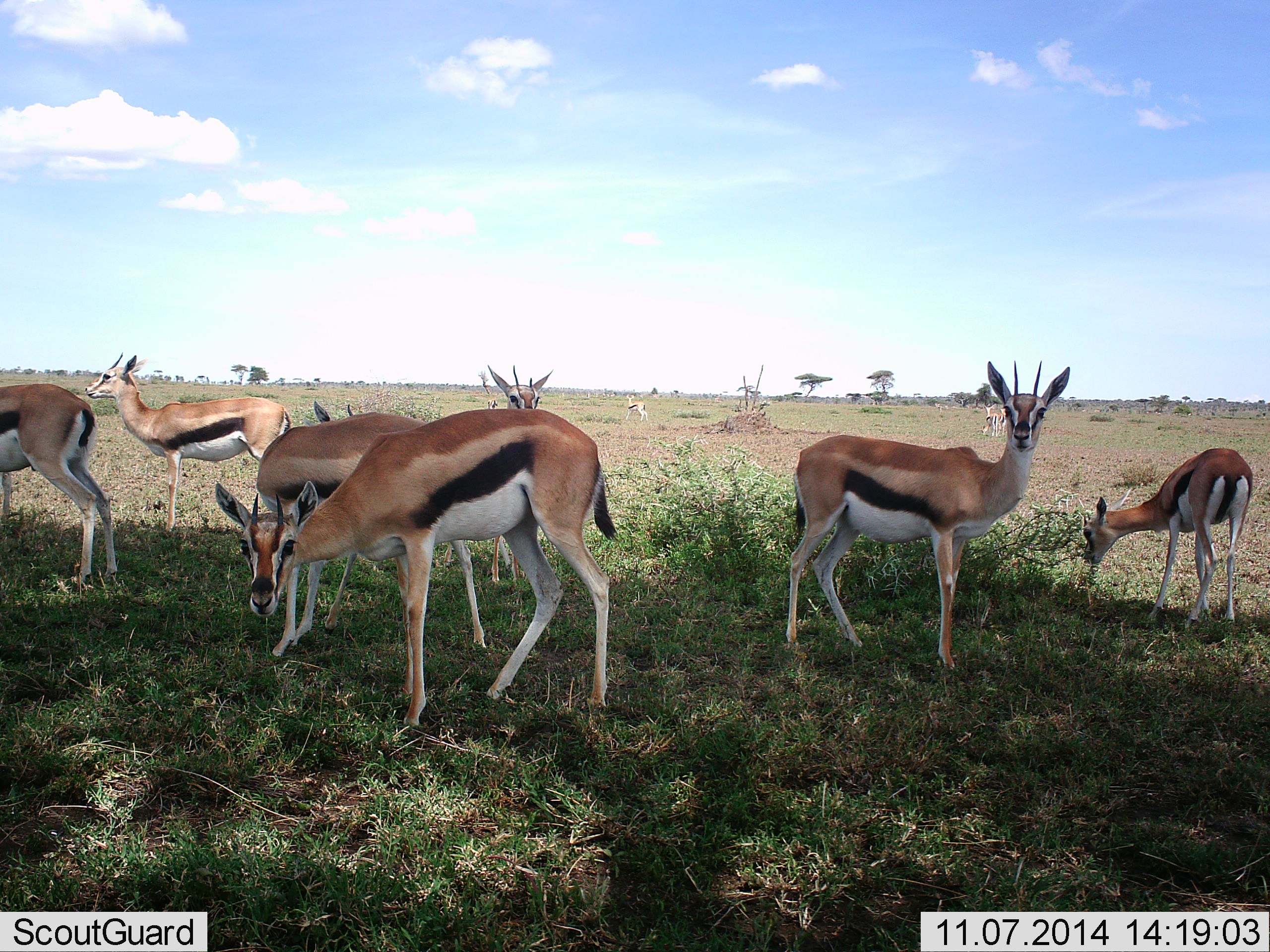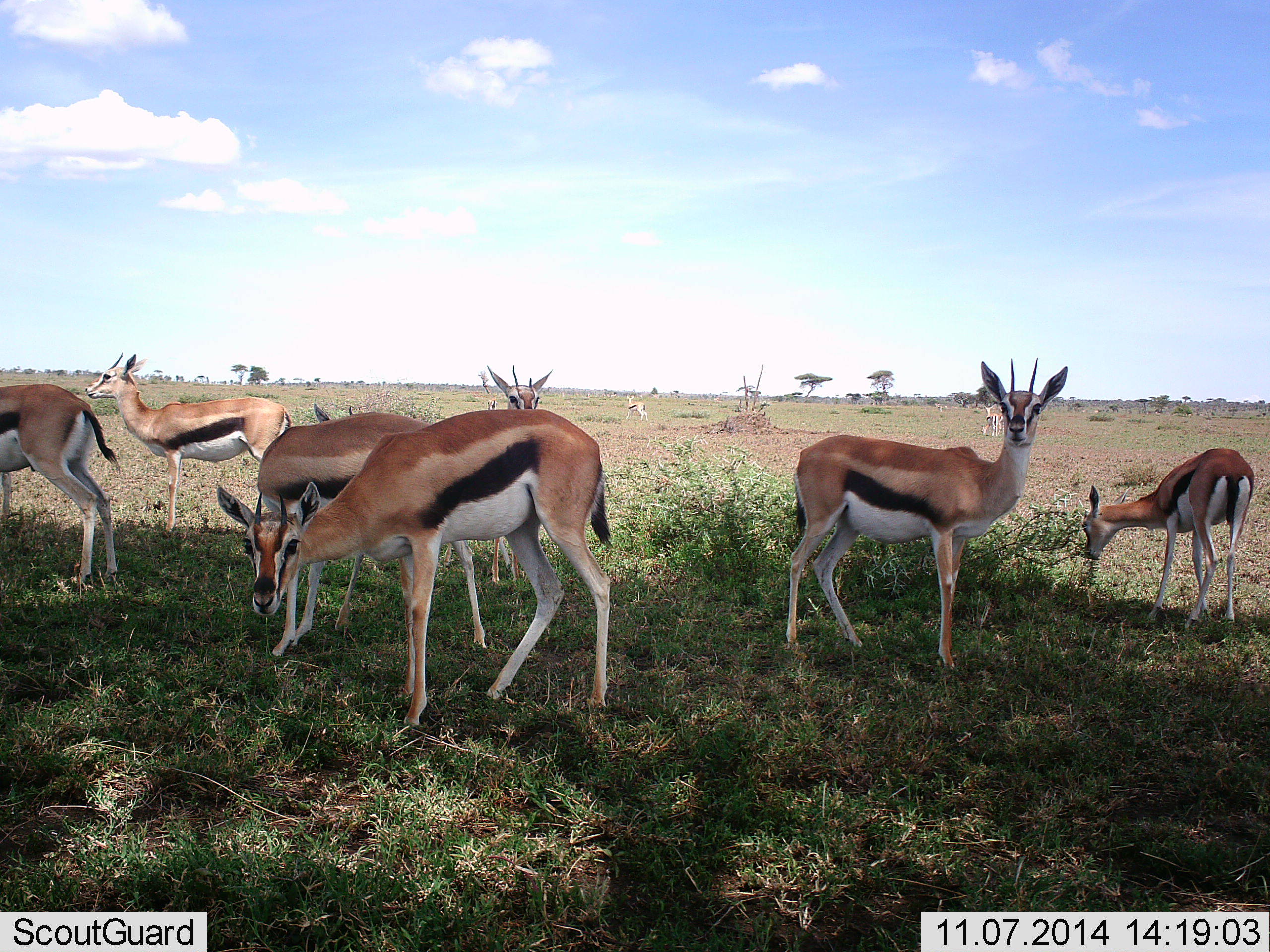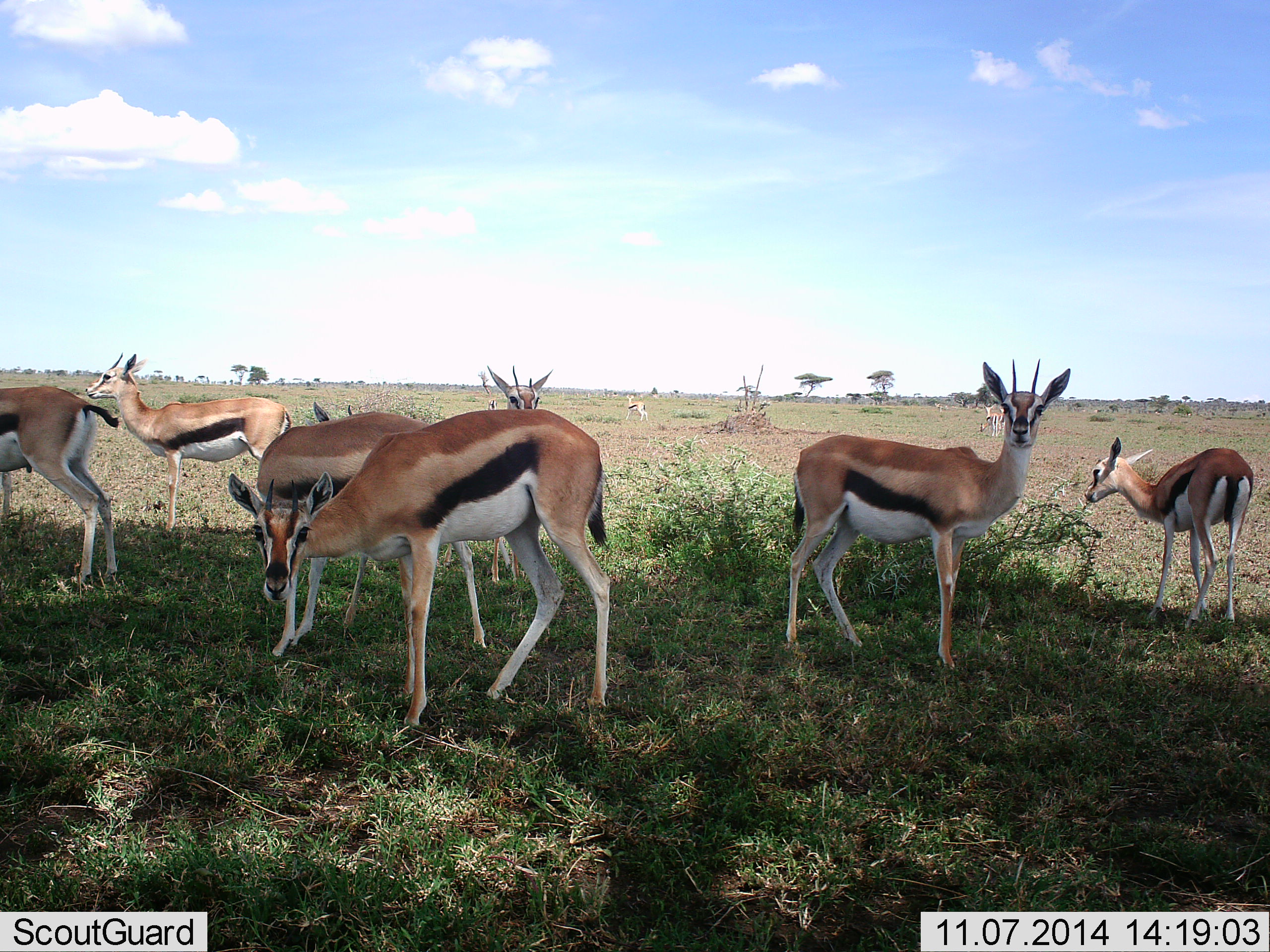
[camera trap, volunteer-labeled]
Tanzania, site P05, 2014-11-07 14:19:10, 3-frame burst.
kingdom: Animalia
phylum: Chordata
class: Mammalia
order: Artiodactyla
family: Bovidae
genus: Eudorcas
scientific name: Eudorcas thomsonii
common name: thomson's gazelle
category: gazellethomsons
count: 7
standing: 90%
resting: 0%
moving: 0%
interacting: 0%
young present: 0%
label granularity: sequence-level